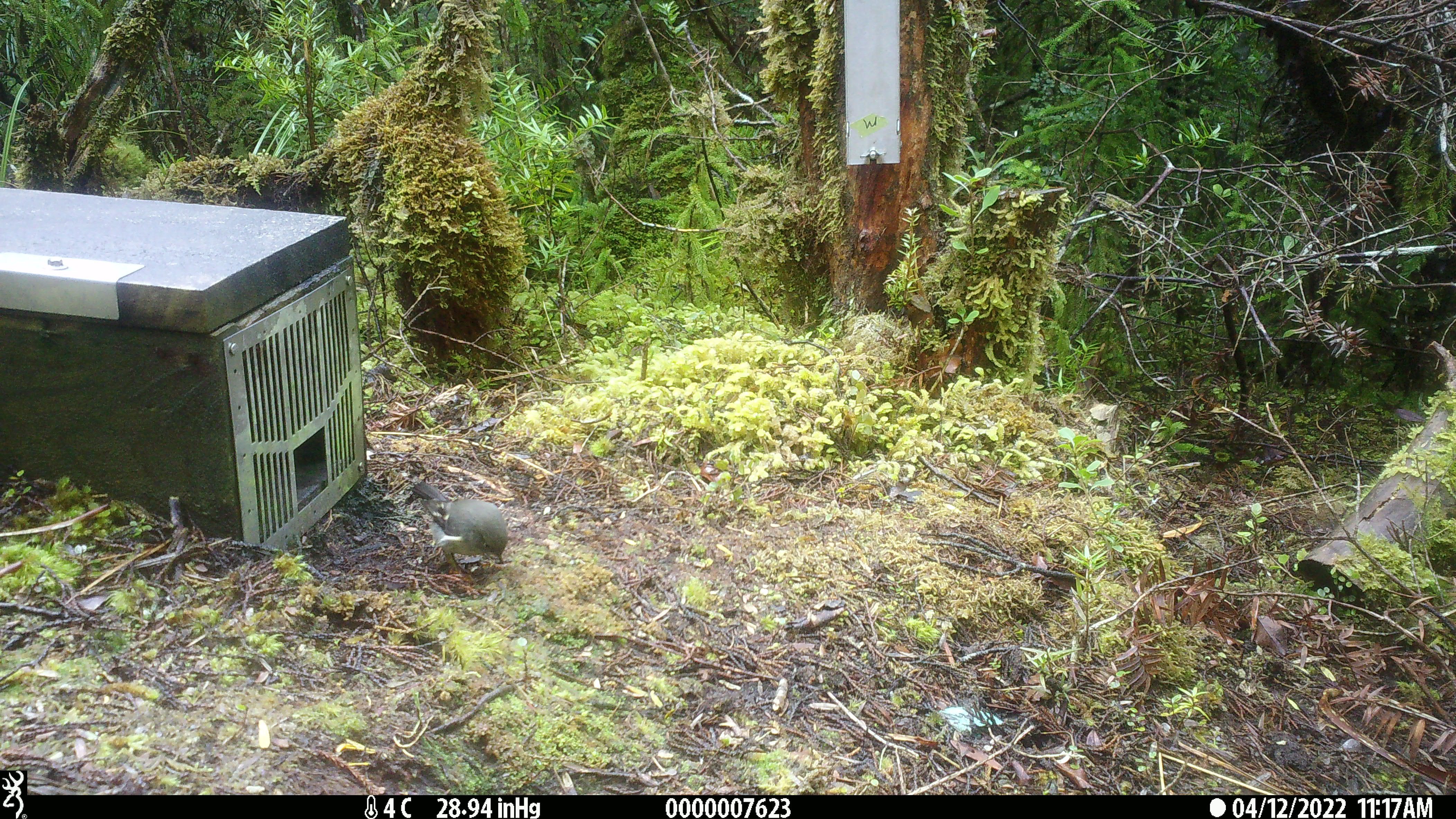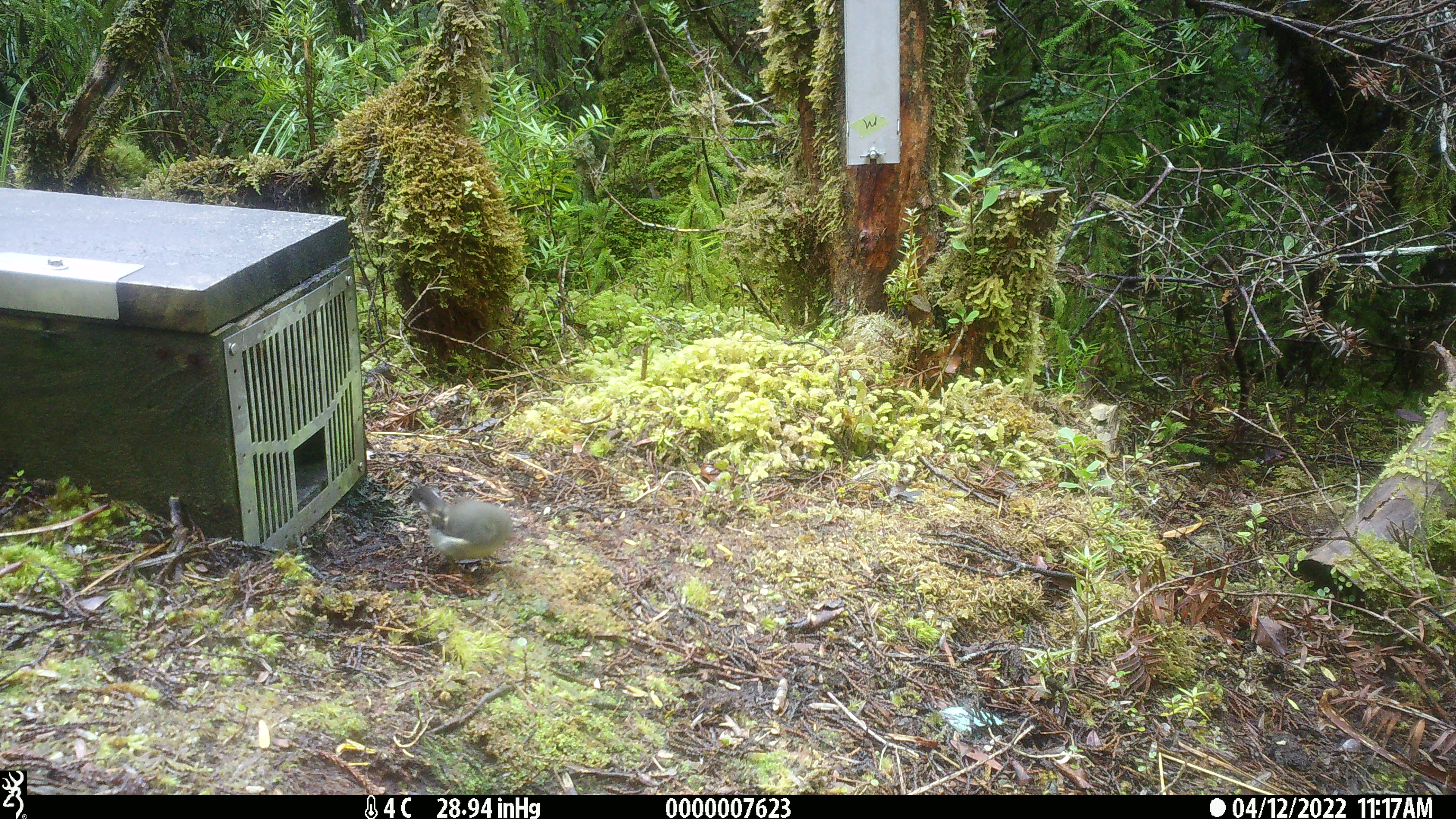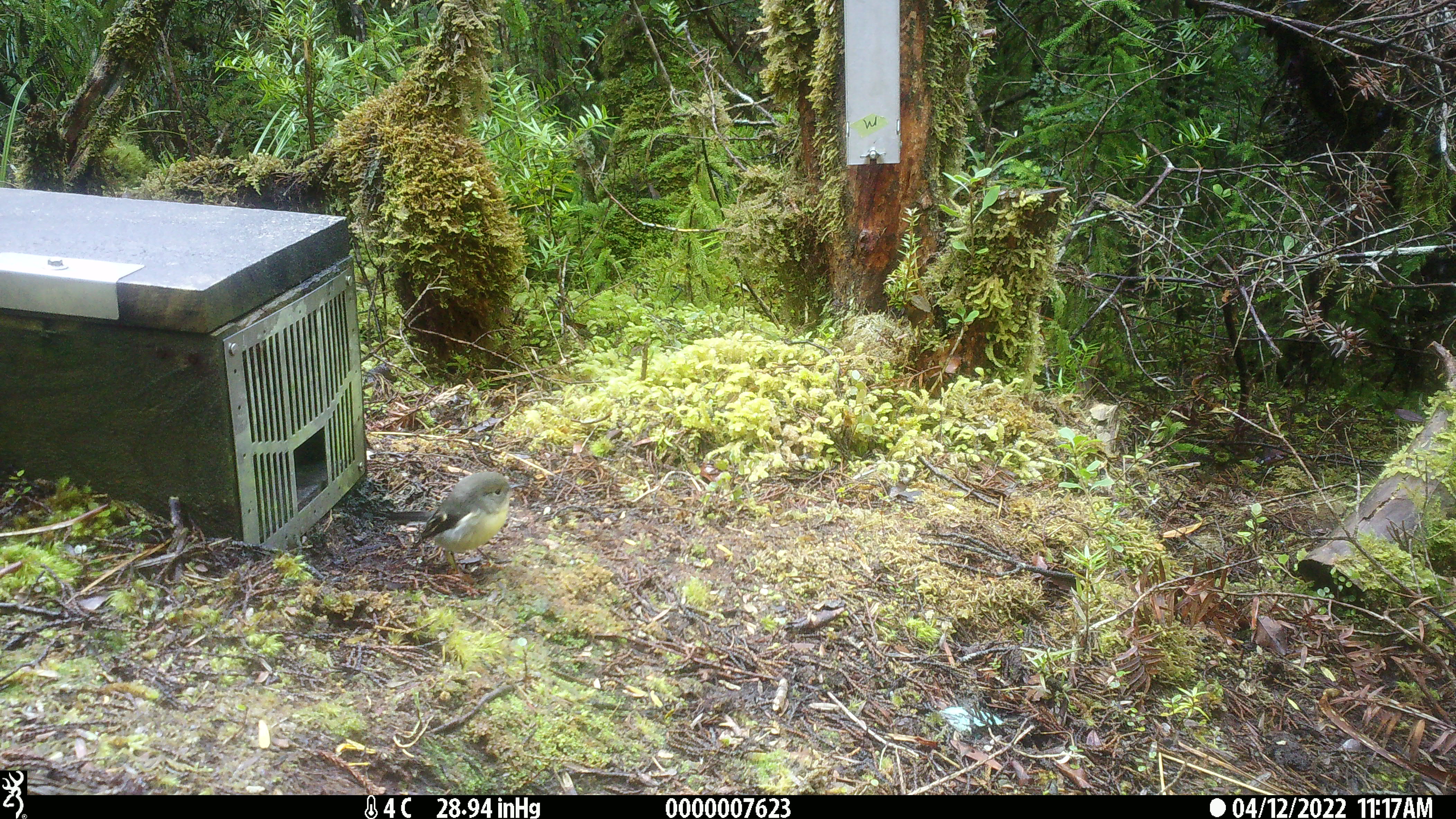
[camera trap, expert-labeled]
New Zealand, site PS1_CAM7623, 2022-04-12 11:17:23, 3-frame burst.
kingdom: Animalia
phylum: Chordata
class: Aves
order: Passeriformes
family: Petroicidae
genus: Petroica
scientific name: Petroica macrocephala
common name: tomtit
Tomtit (Petroica macrocephala).